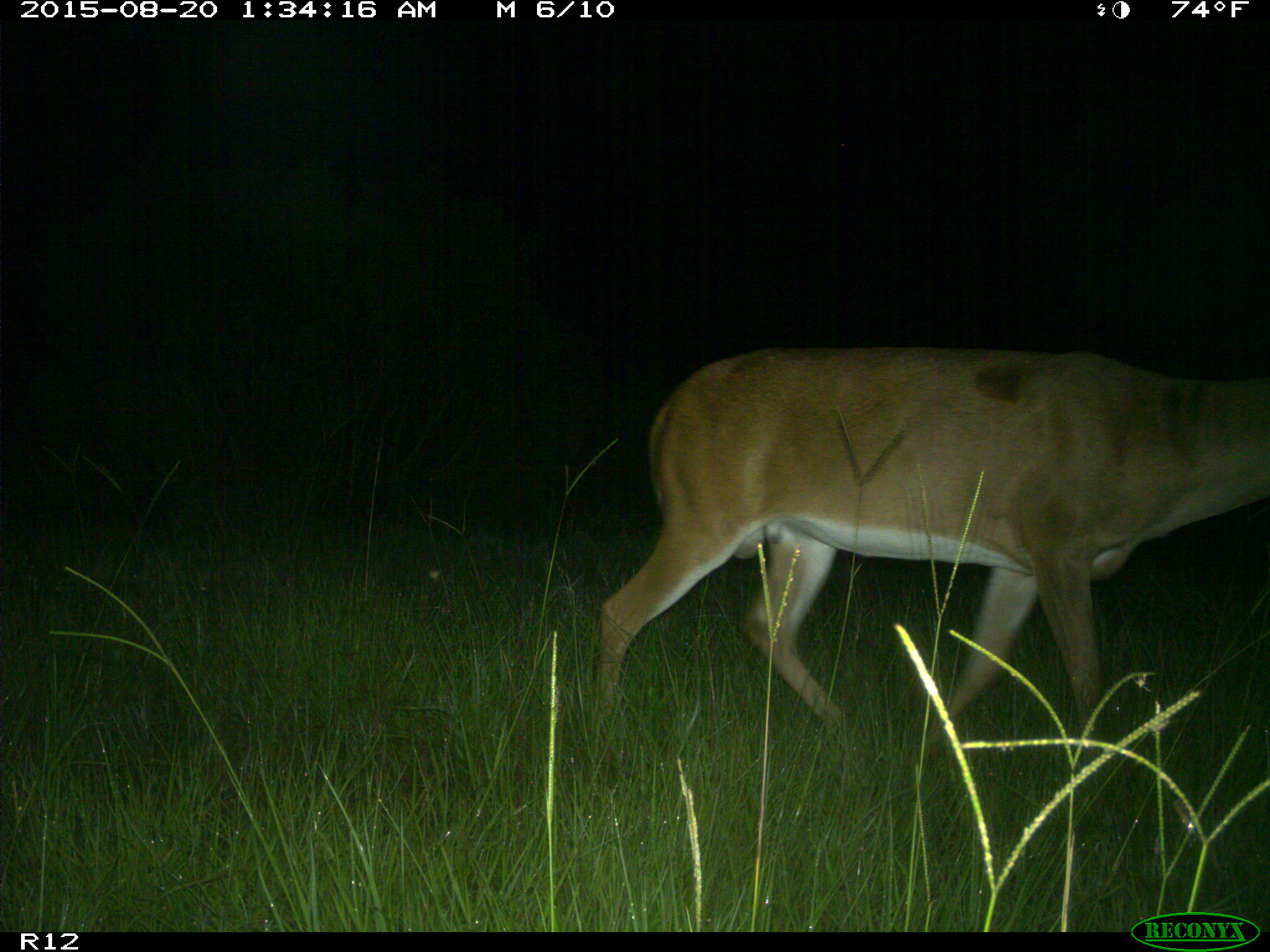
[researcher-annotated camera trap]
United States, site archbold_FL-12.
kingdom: Animalia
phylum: Chordata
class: Mammalia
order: Artiodactyla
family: Cervidae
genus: Odocoileus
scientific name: Odocoileus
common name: deer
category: unidentified deer